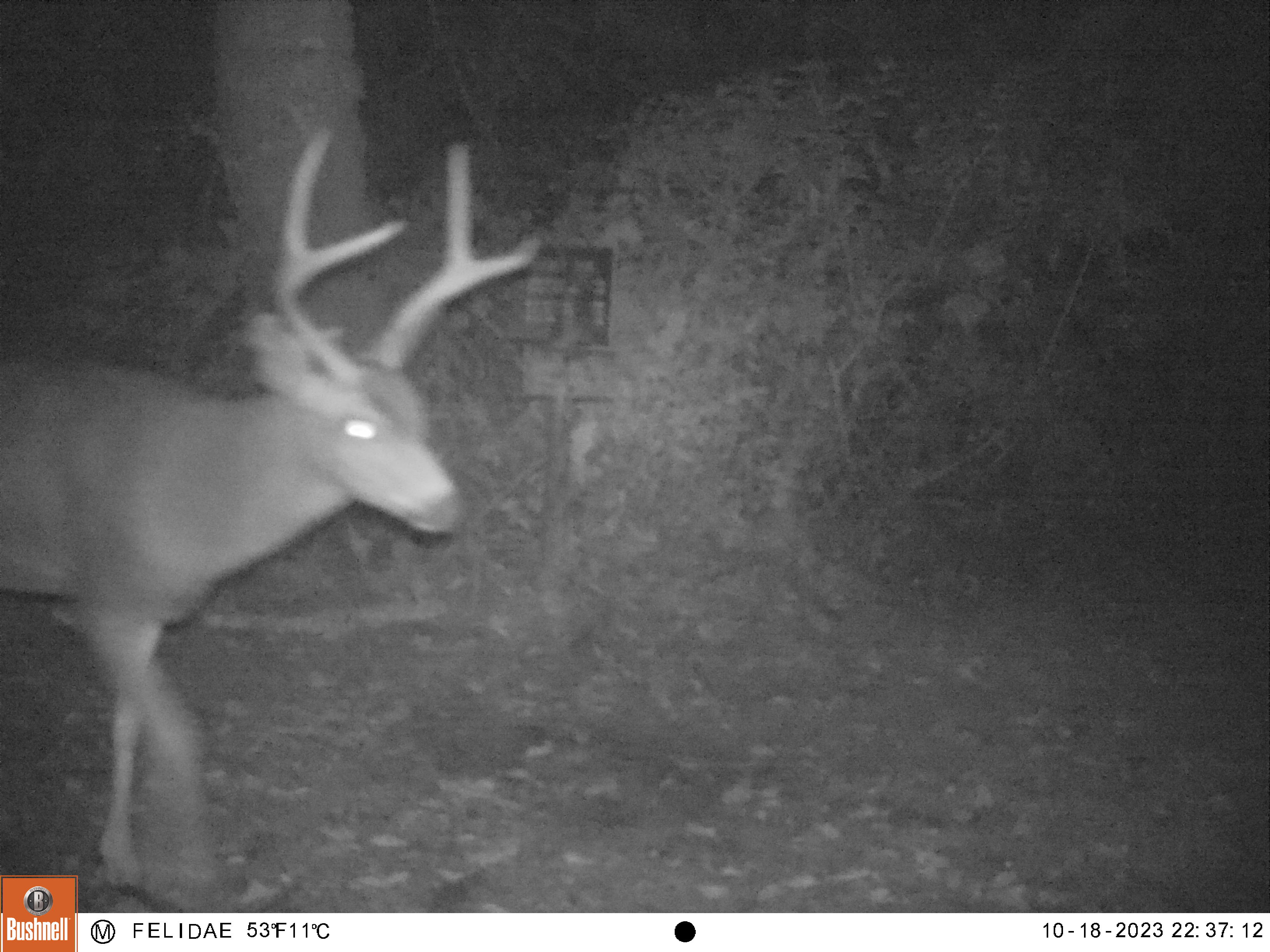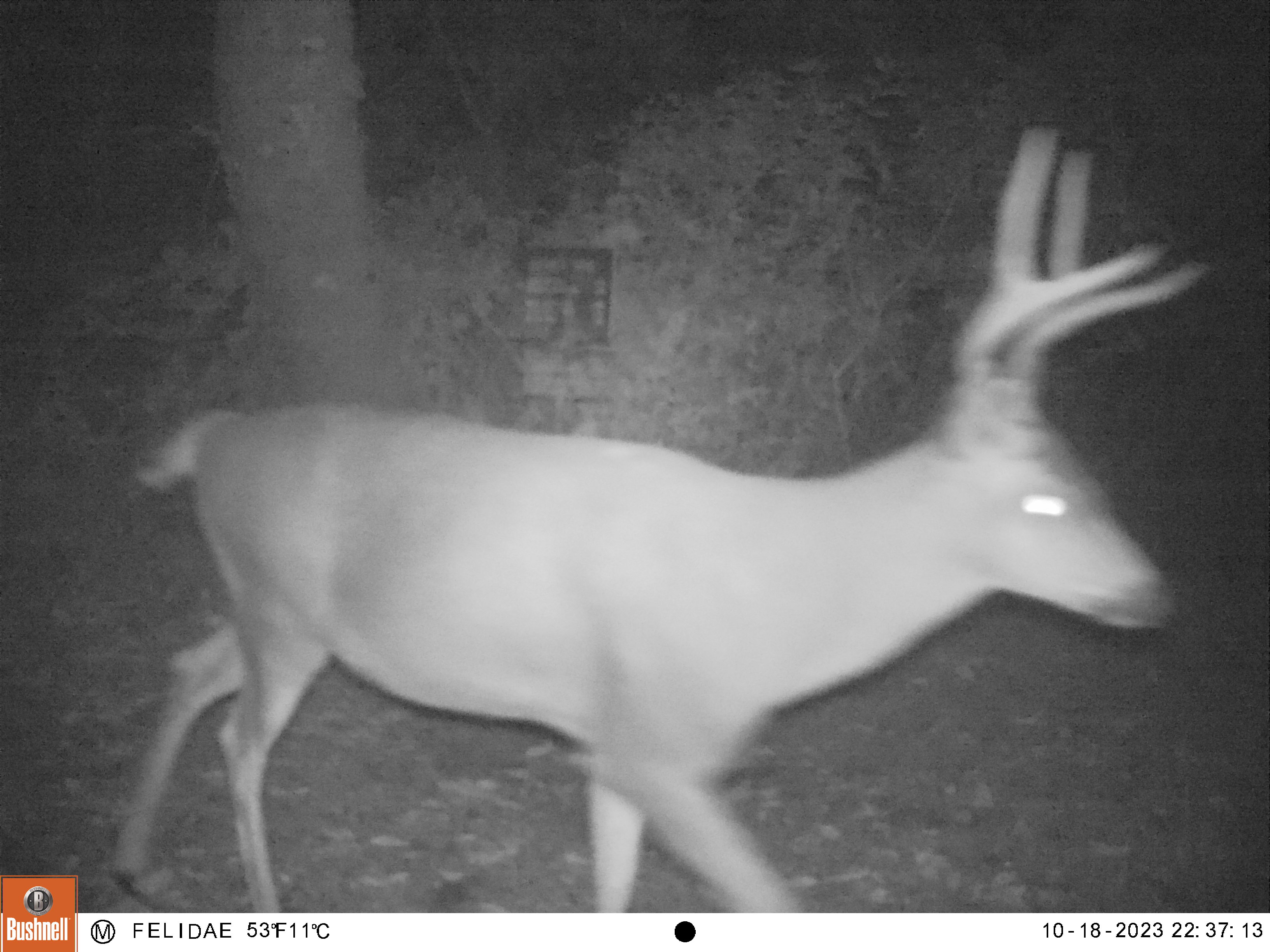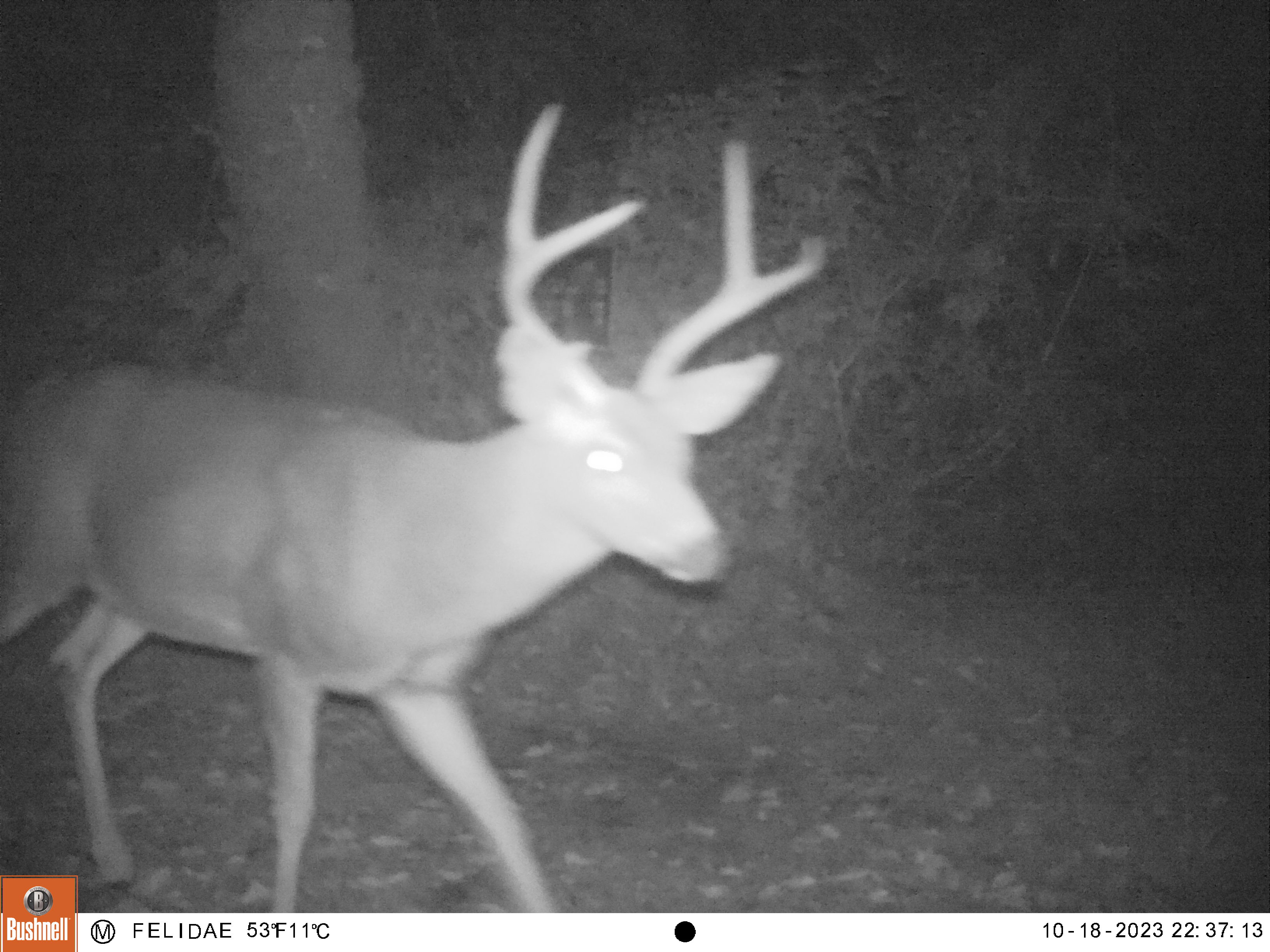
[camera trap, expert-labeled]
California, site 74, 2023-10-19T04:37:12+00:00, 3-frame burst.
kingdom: Animalia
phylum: Chordata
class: Mammalia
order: Artiodactyla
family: Cervidae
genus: Odocoileus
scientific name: Odocoileus hemionus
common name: mule deer